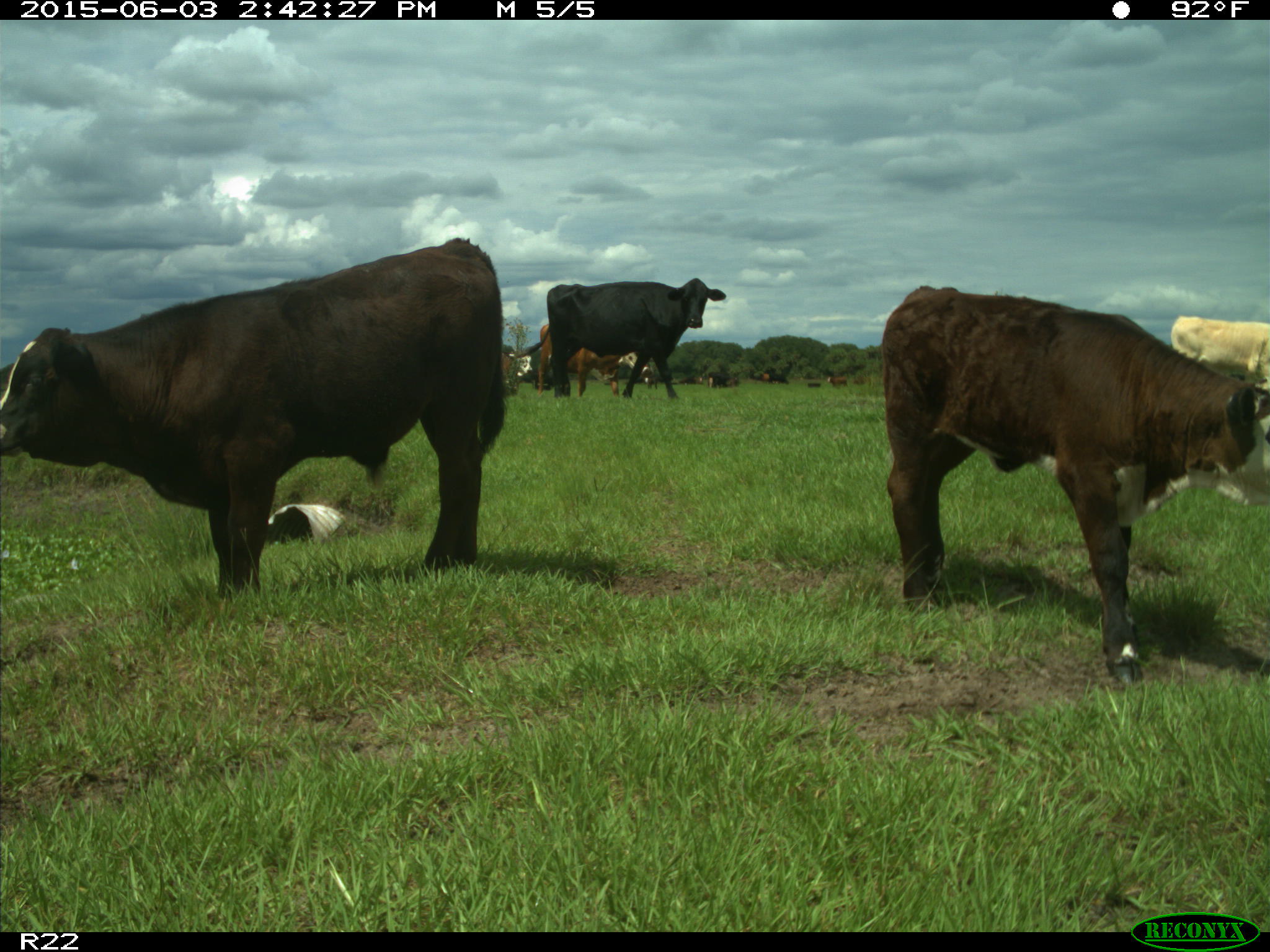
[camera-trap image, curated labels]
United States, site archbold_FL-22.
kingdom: Animalia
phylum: Chordata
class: Mammalia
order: Artiodactyla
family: Bovidae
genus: Bos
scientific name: Bos taurus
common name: domestic cow